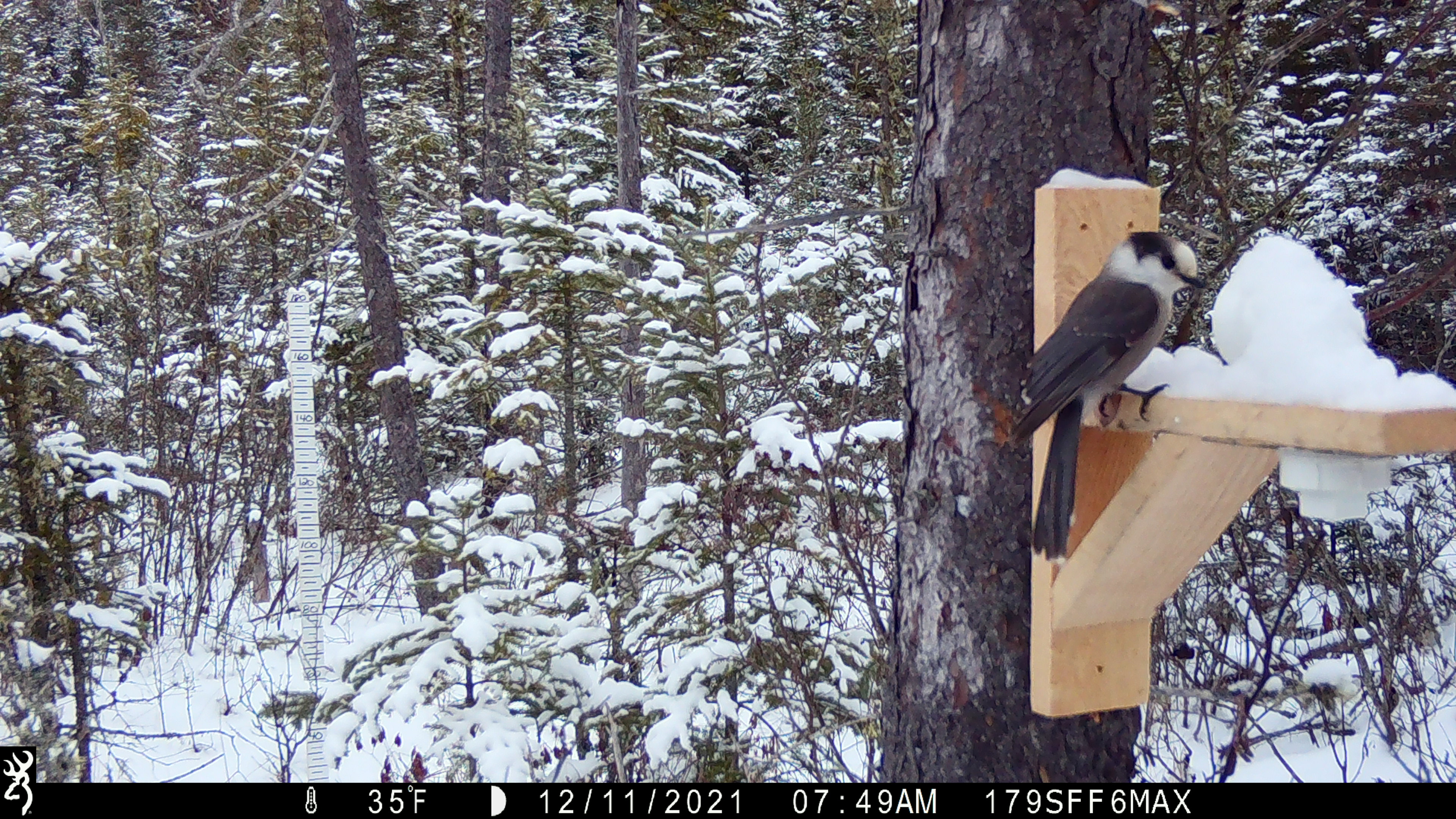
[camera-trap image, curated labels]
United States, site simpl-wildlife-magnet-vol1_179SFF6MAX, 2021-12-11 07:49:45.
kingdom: Animalia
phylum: Chordata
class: Aves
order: Passeriformes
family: Corvidae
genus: Perisoreus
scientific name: Perisoreus canadensis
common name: canada jay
Canada jay (Perisoreus canadensis).